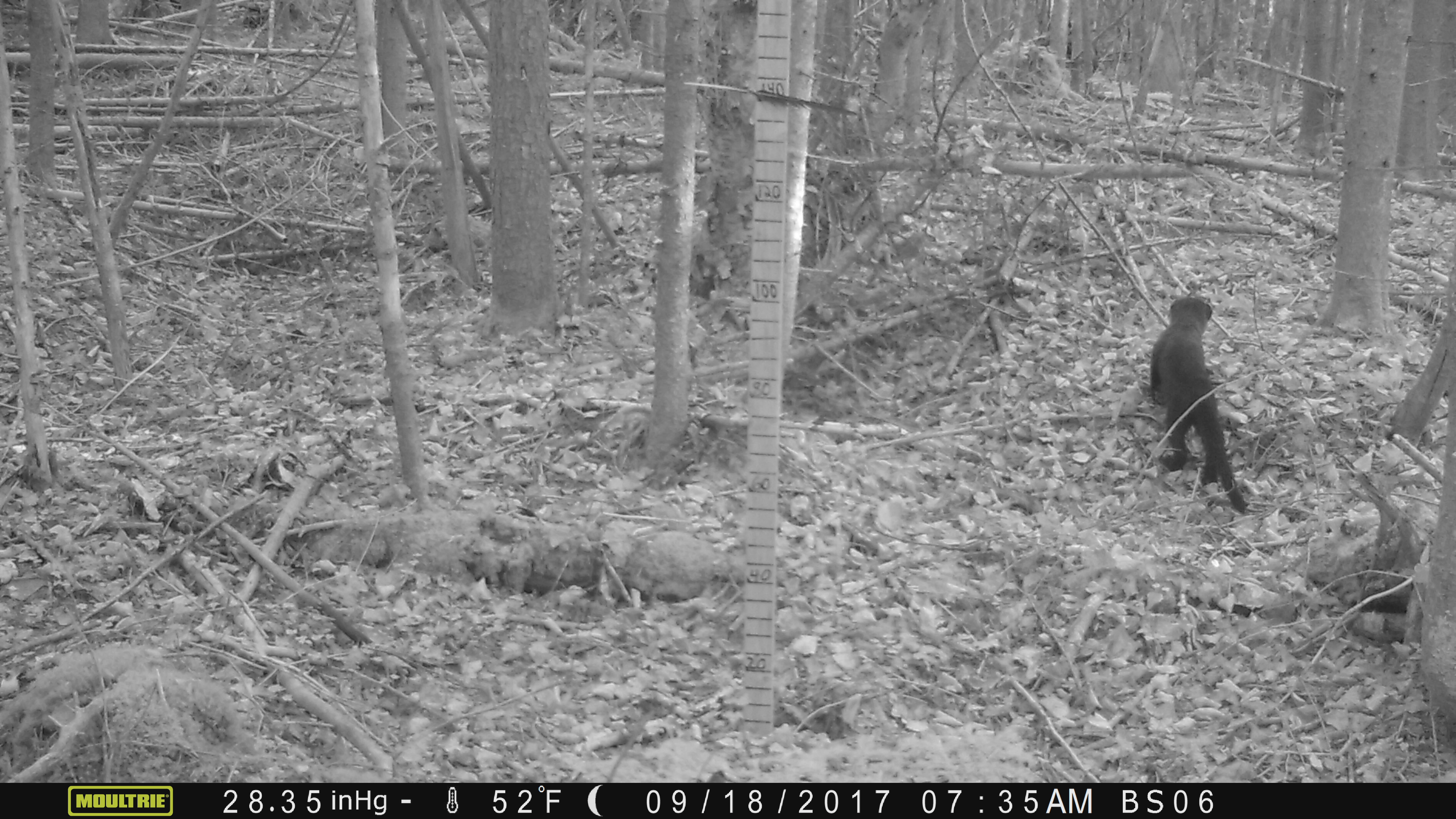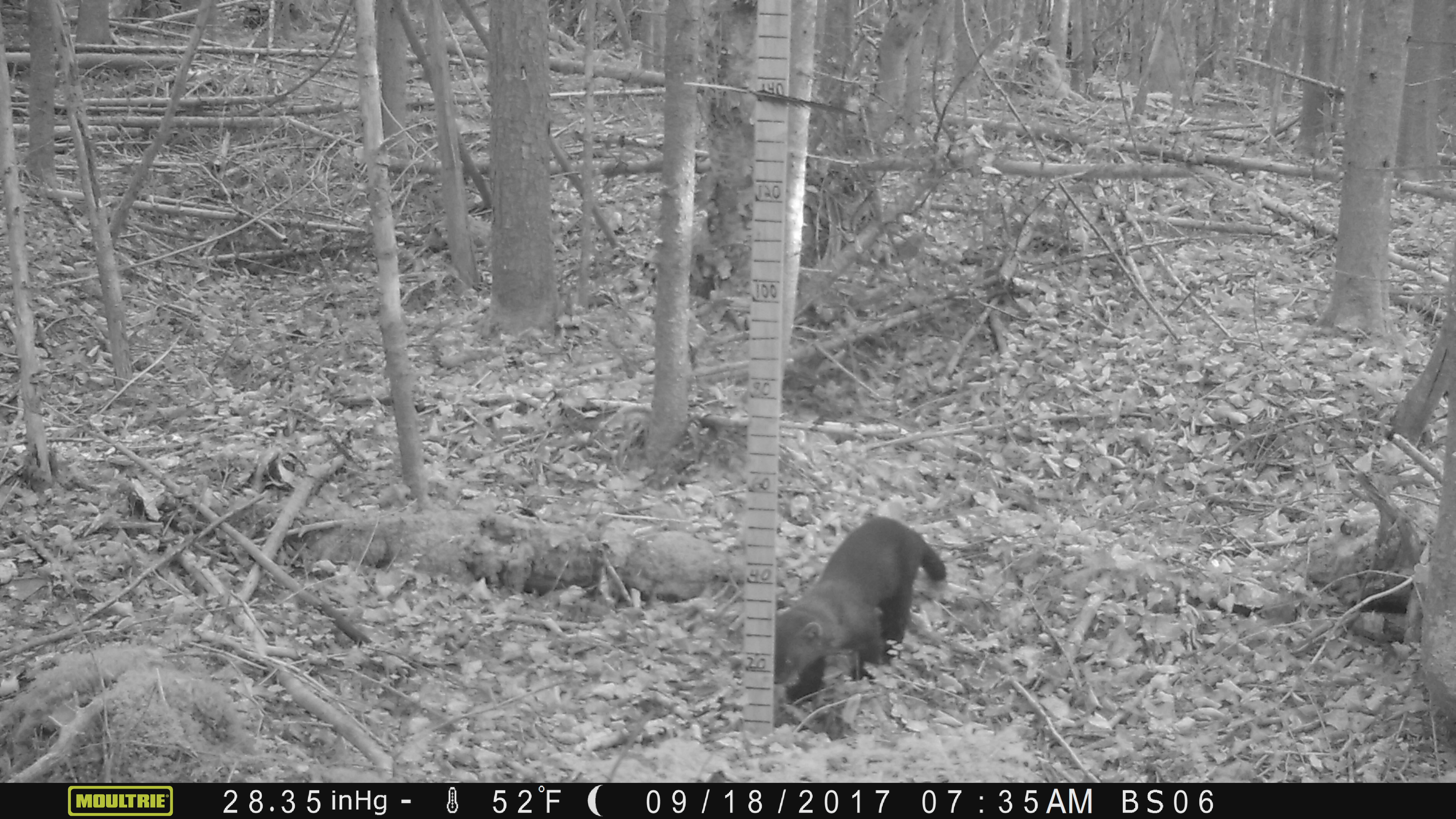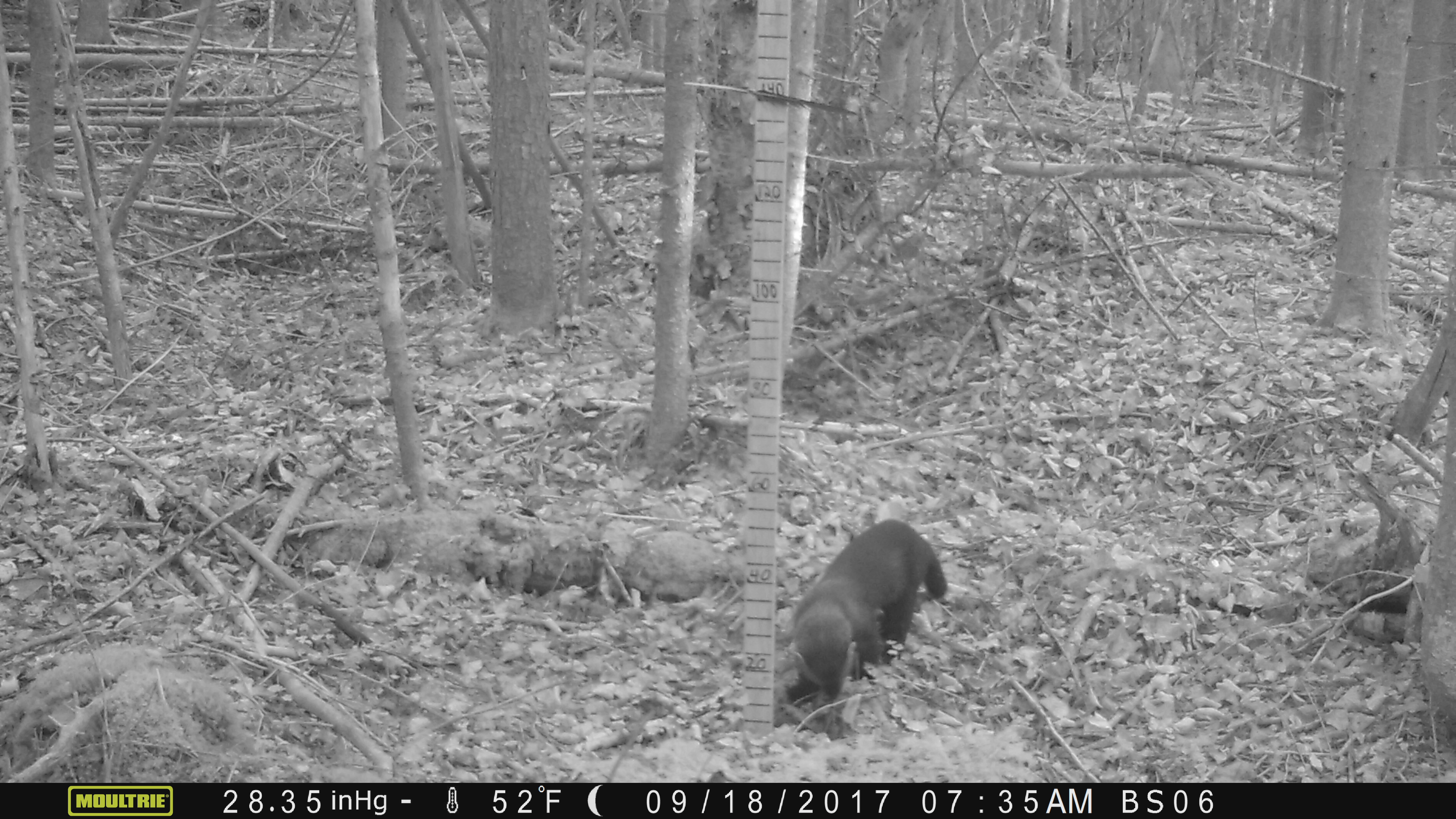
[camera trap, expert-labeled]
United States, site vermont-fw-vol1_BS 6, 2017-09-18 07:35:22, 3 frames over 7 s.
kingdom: Animalia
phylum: Chordata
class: Mammalia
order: Carnivora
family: Mustelidae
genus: Pekania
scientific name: Pekania pennanti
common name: fisher